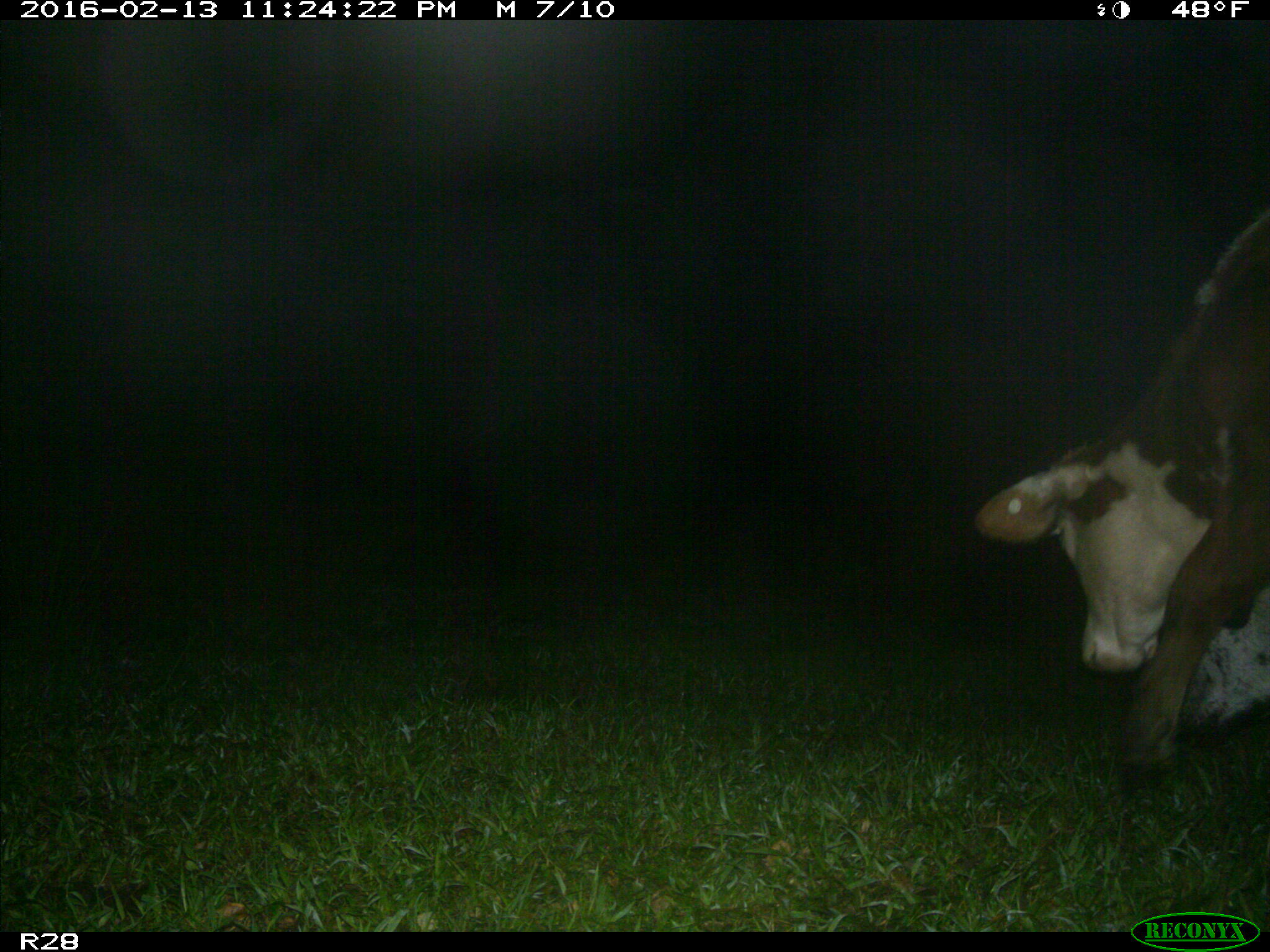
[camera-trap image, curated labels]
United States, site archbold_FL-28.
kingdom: Animalia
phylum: Chordata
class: Mammalia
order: Artiodactyla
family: Bovidae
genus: Bos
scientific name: Bos taurus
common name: domestic cow